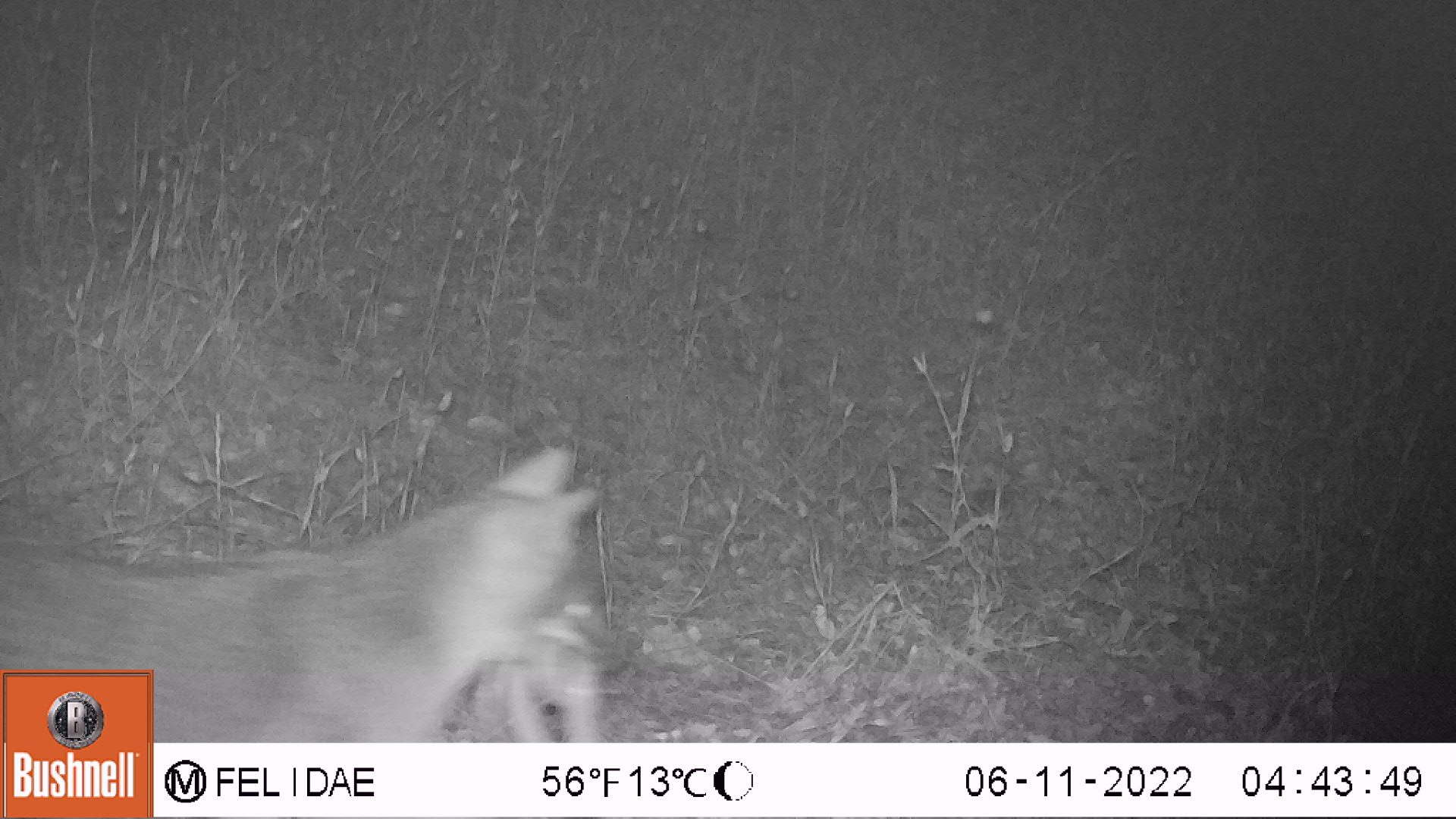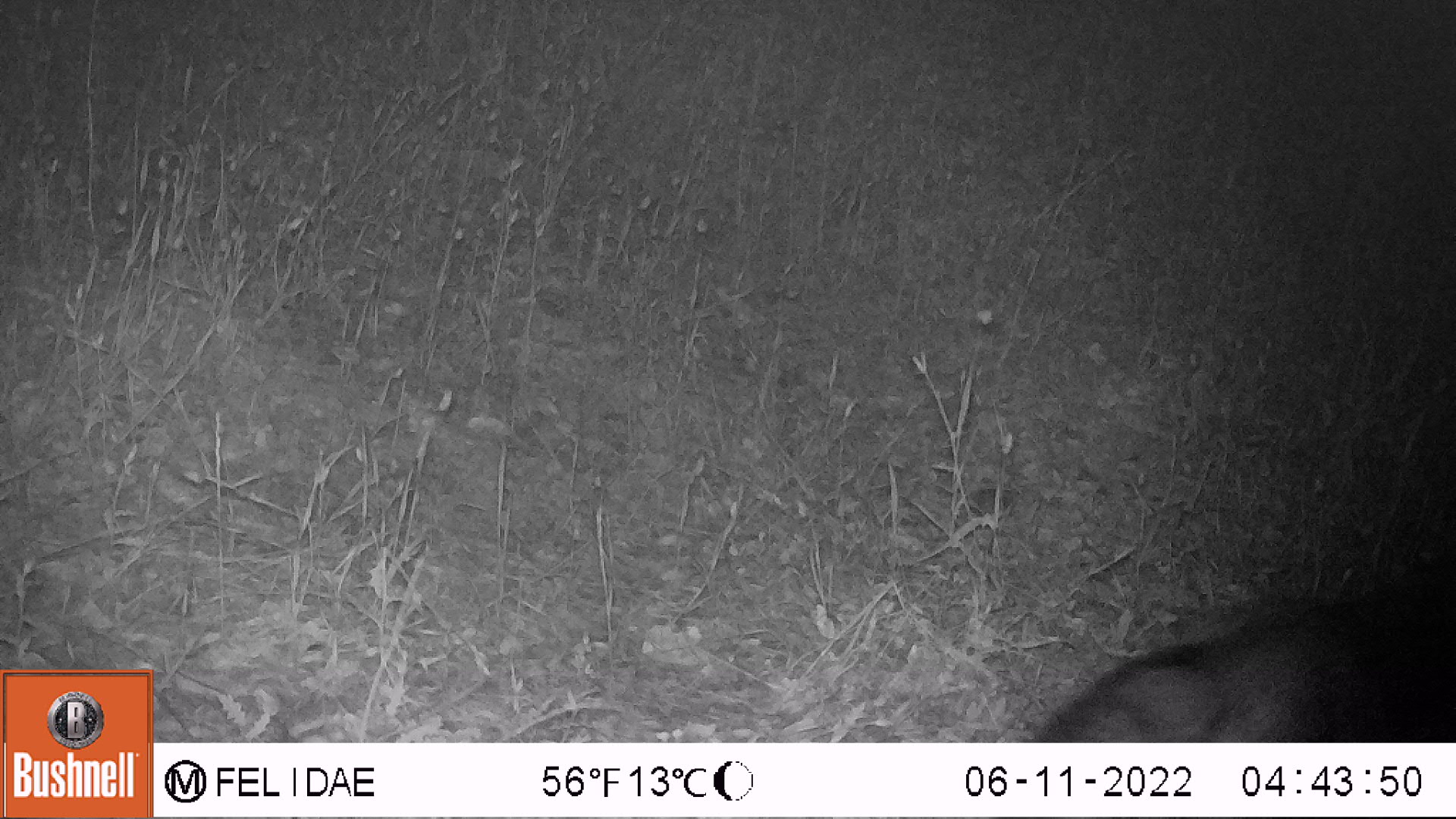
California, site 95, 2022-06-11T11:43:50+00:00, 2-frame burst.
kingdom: Animalia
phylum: Chordata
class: Mammalia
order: Carnivora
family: Canidae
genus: Urocyon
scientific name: Urocyon cinereoargenteus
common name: gray fox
Gray fox (Urocyon cinereoargenteus).